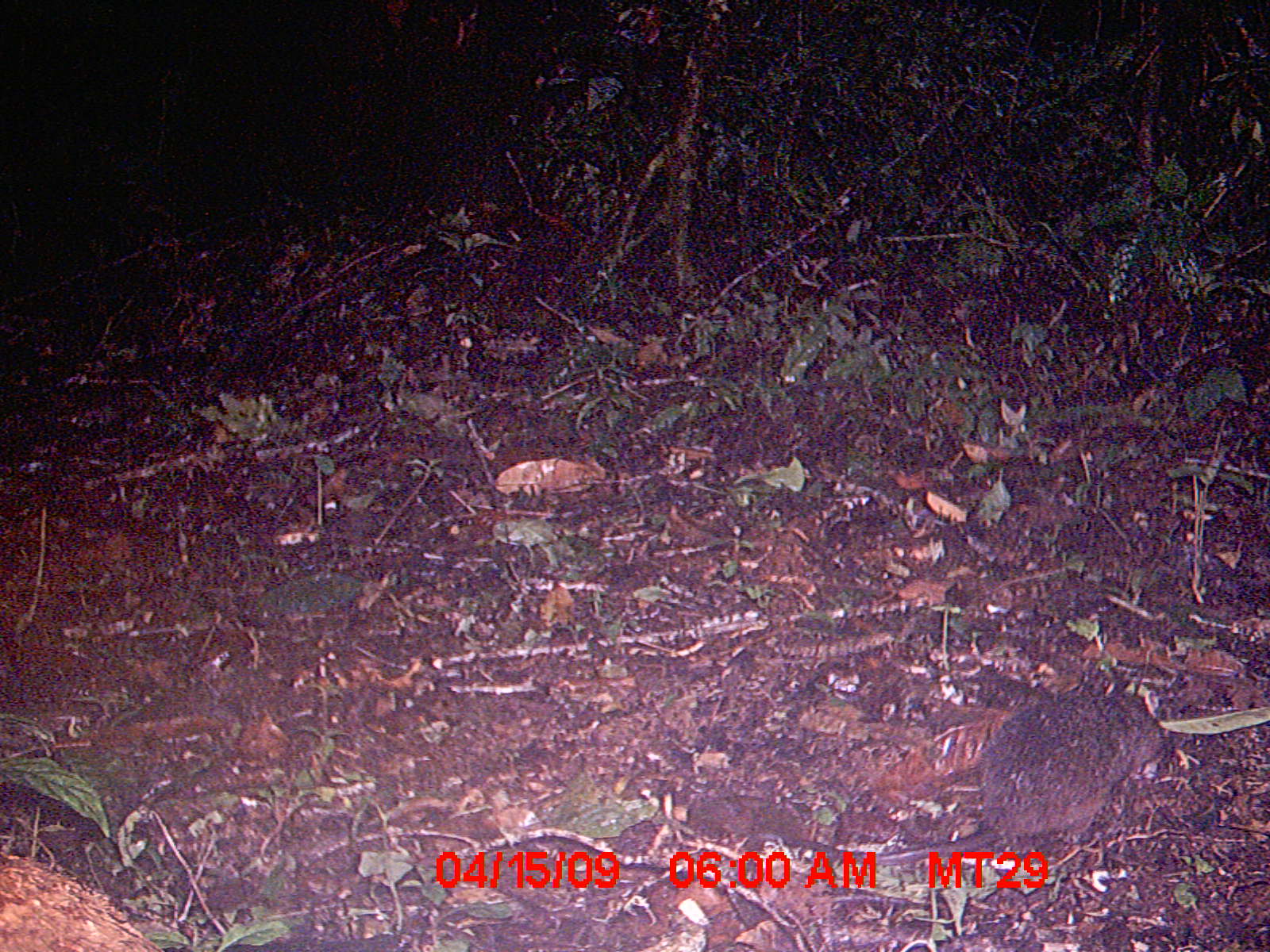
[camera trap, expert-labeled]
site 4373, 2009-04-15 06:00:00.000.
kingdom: Animalia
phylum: Chordata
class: Mammalia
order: Rodentia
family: Nesomyidae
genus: Nesomys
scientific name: Nesomys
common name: nesomys rodents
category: nesomys sp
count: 1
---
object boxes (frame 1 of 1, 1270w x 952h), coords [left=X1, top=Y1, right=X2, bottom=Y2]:
nesomys sp: [left=788, top=684, right=1167, bottom=867]